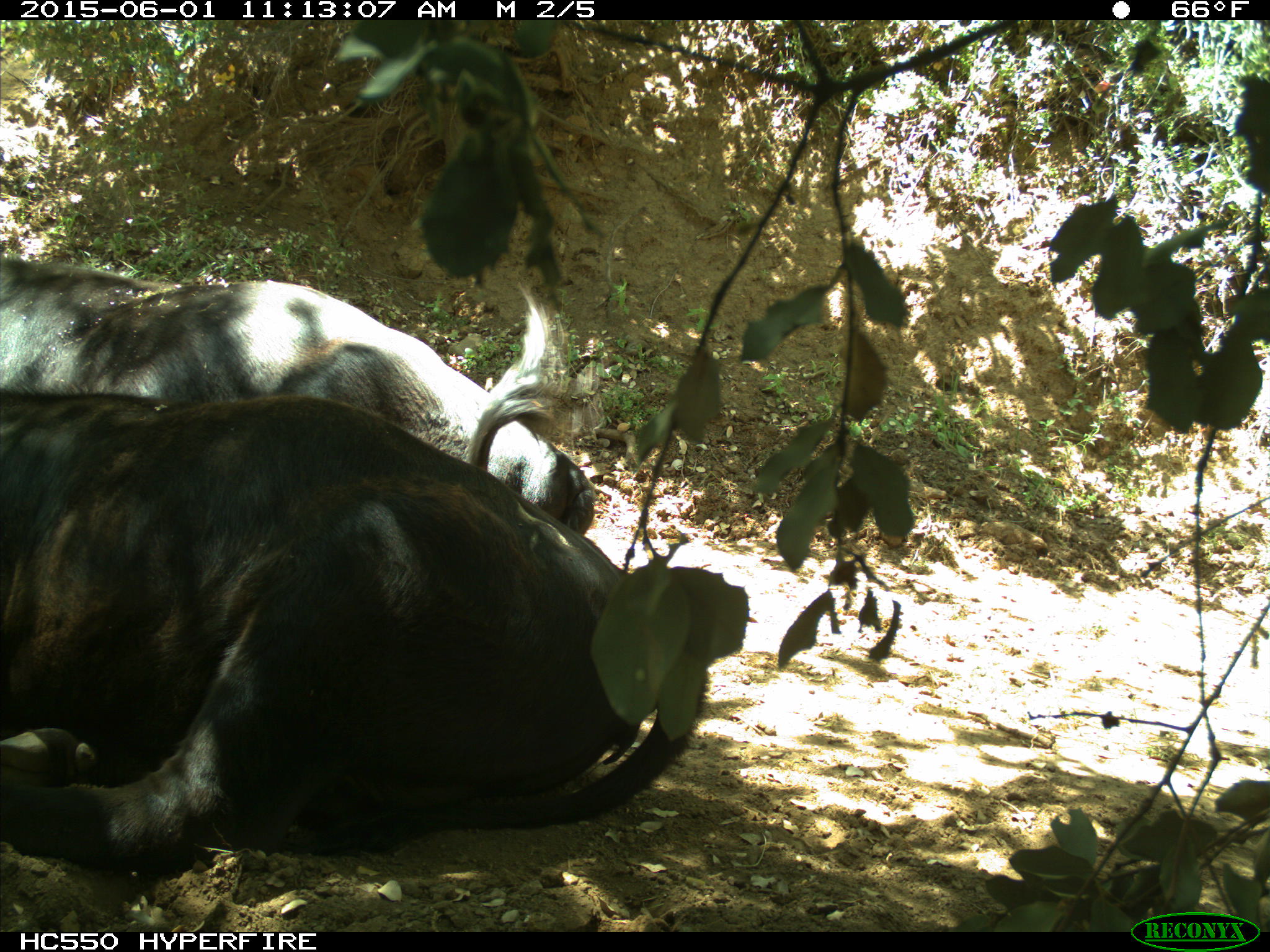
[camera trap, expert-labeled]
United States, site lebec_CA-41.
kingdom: Animalia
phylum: Chordata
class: Mammalia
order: Artiodactyla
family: Bovidae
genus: Bos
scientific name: Bos taurus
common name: domestic cow